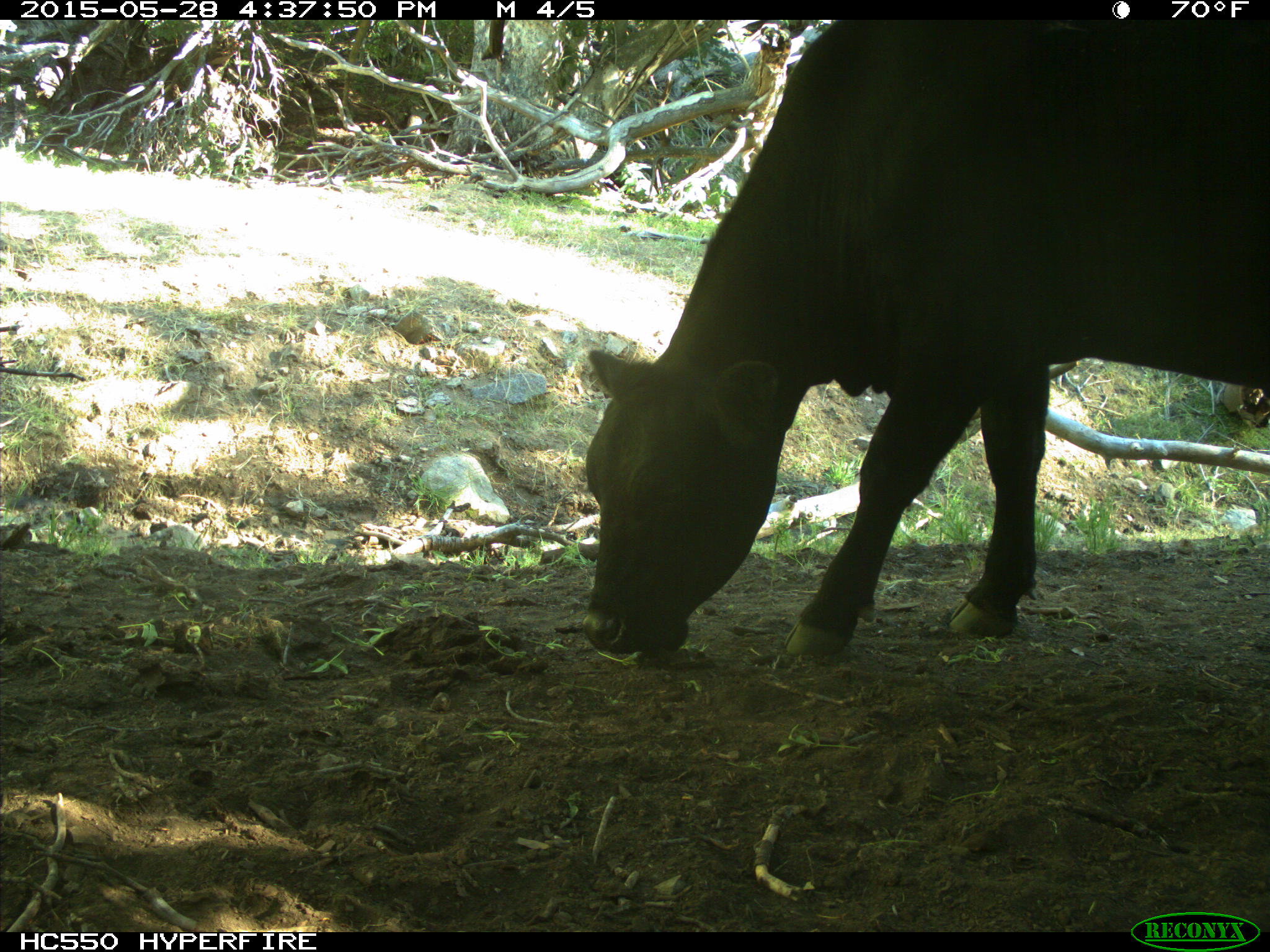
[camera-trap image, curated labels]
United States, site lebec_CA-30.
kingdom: Animalia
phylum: Chordata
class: Mammalia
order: Artiodactyla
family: Bovidae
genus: Bos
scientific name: Bos taurus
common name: domestic cow